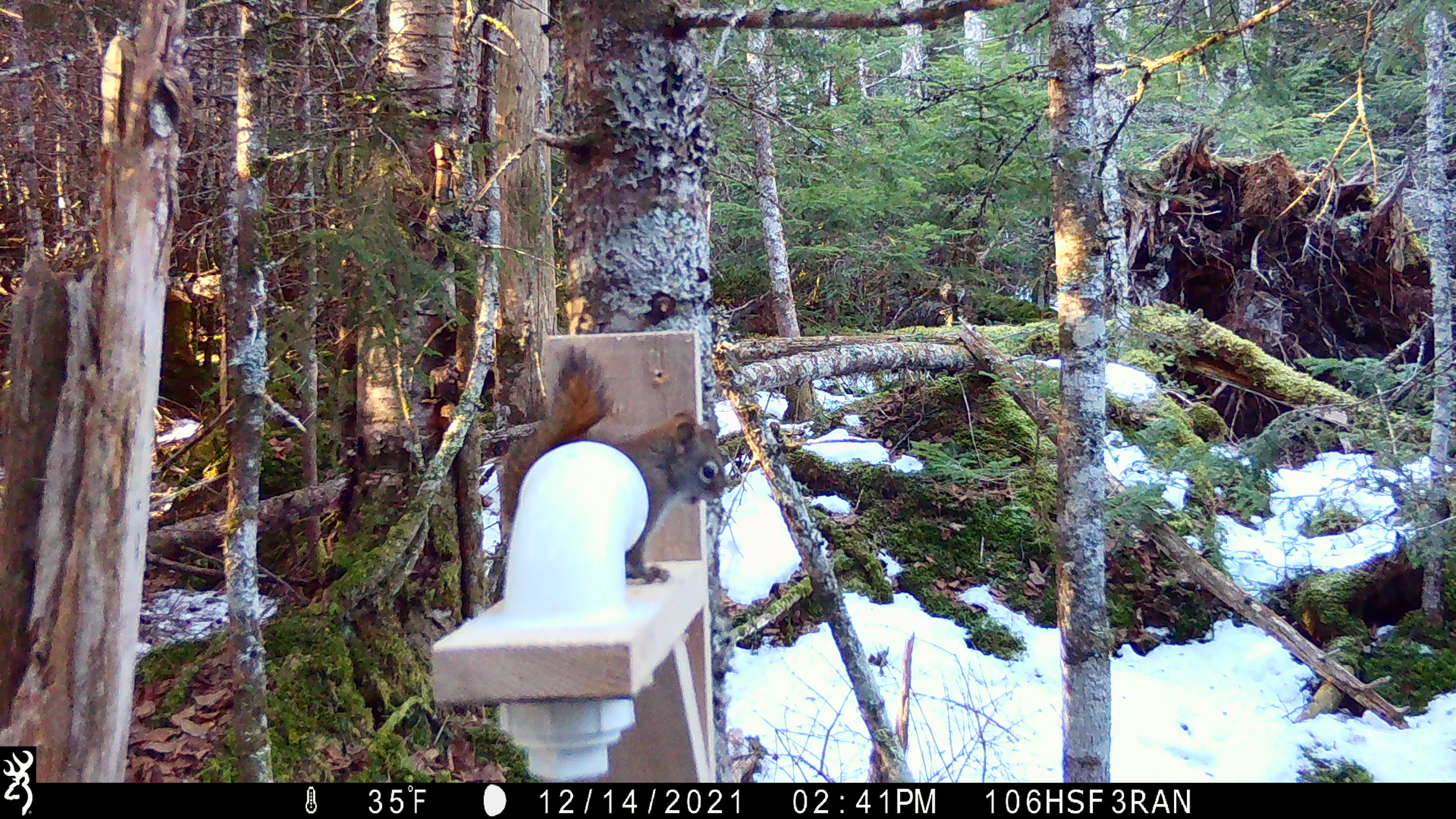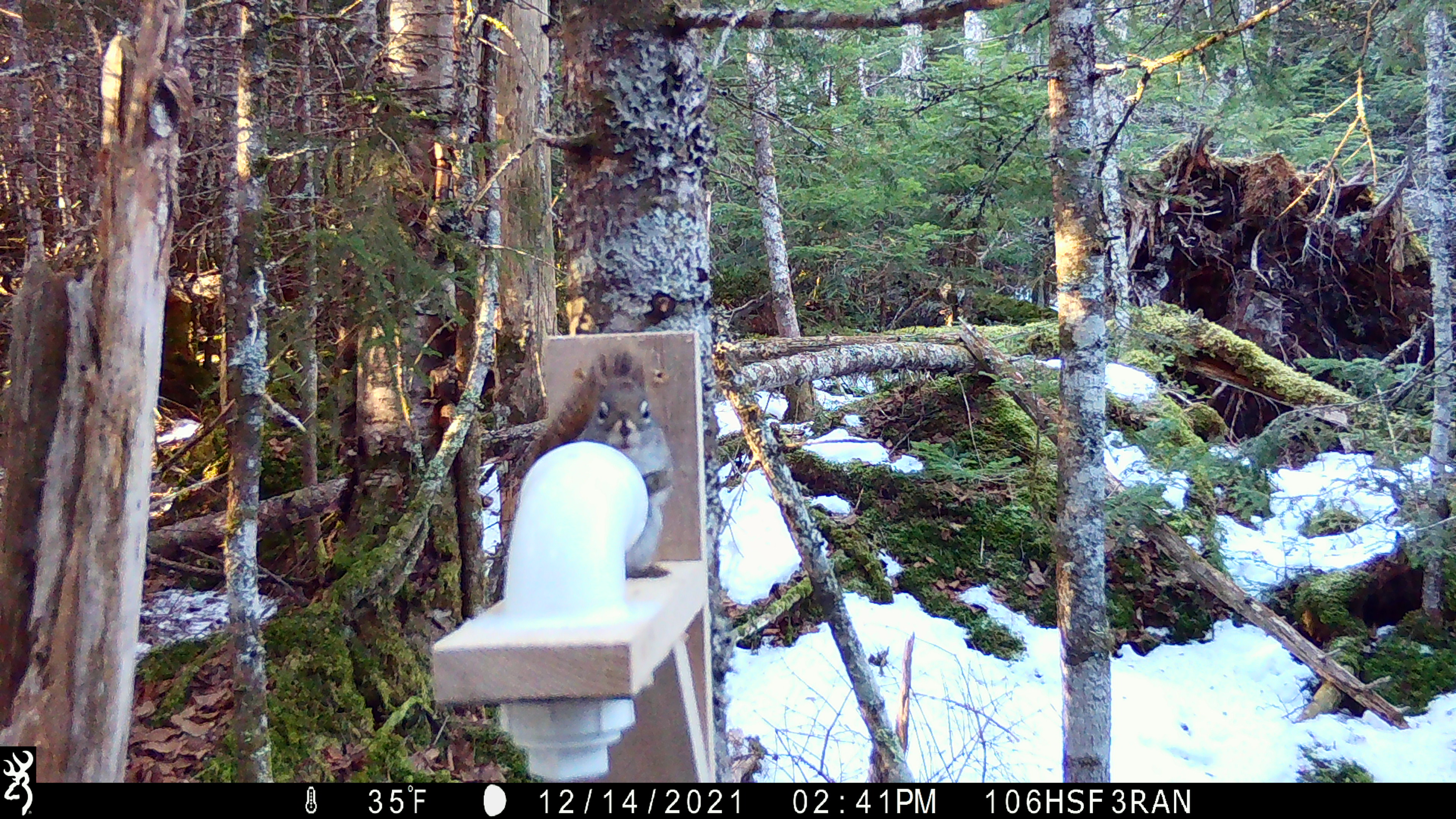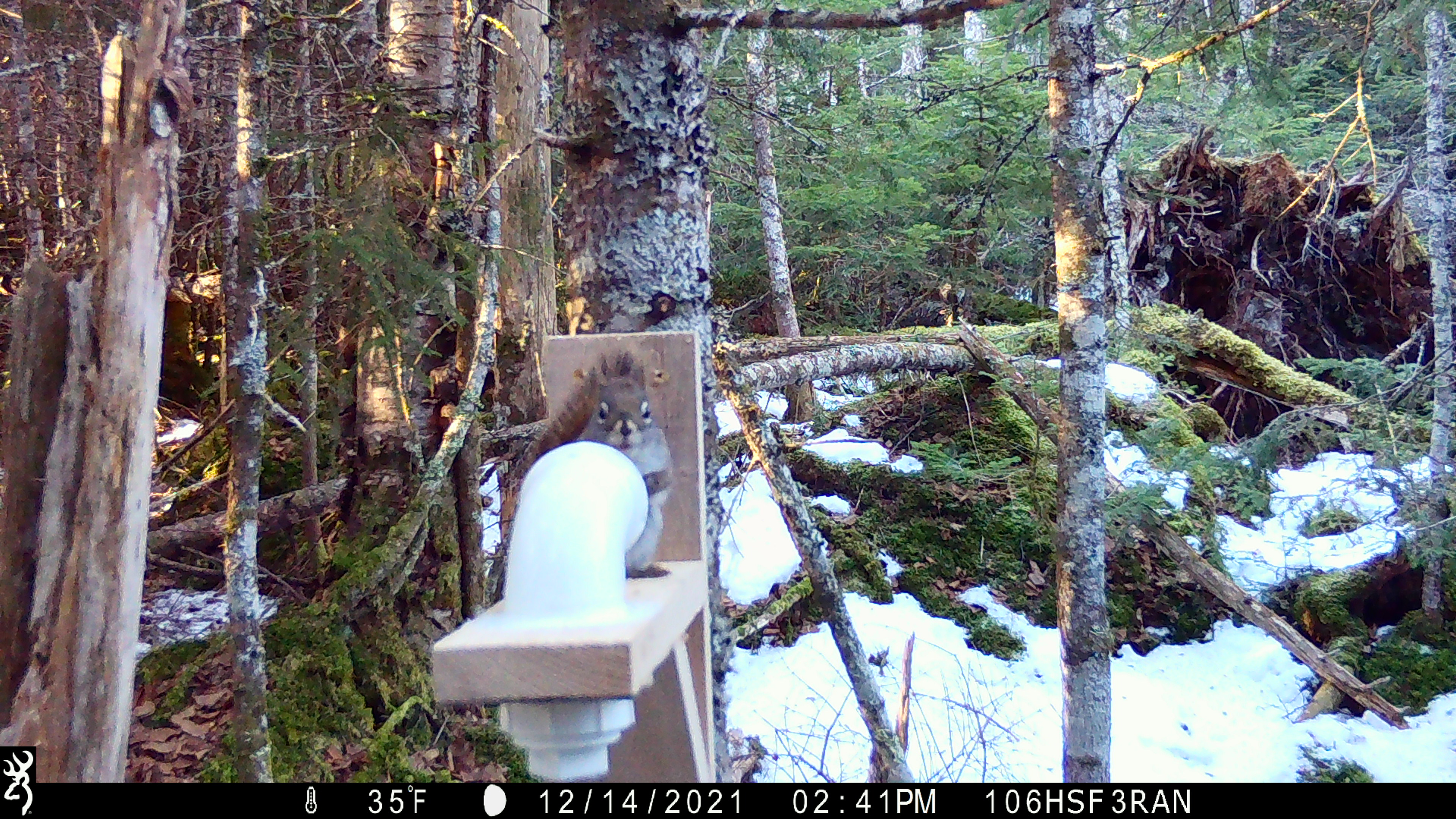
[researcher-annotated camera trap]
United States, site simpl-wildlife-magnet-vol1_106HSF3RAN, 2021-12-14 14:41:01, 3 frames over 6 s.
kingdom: Animalia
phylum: Chordata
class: Mammalia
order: Rodentia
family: Sciuridae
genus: Tamiasciurus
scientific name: Tamiasciurus hudsonicus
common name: red squirrel